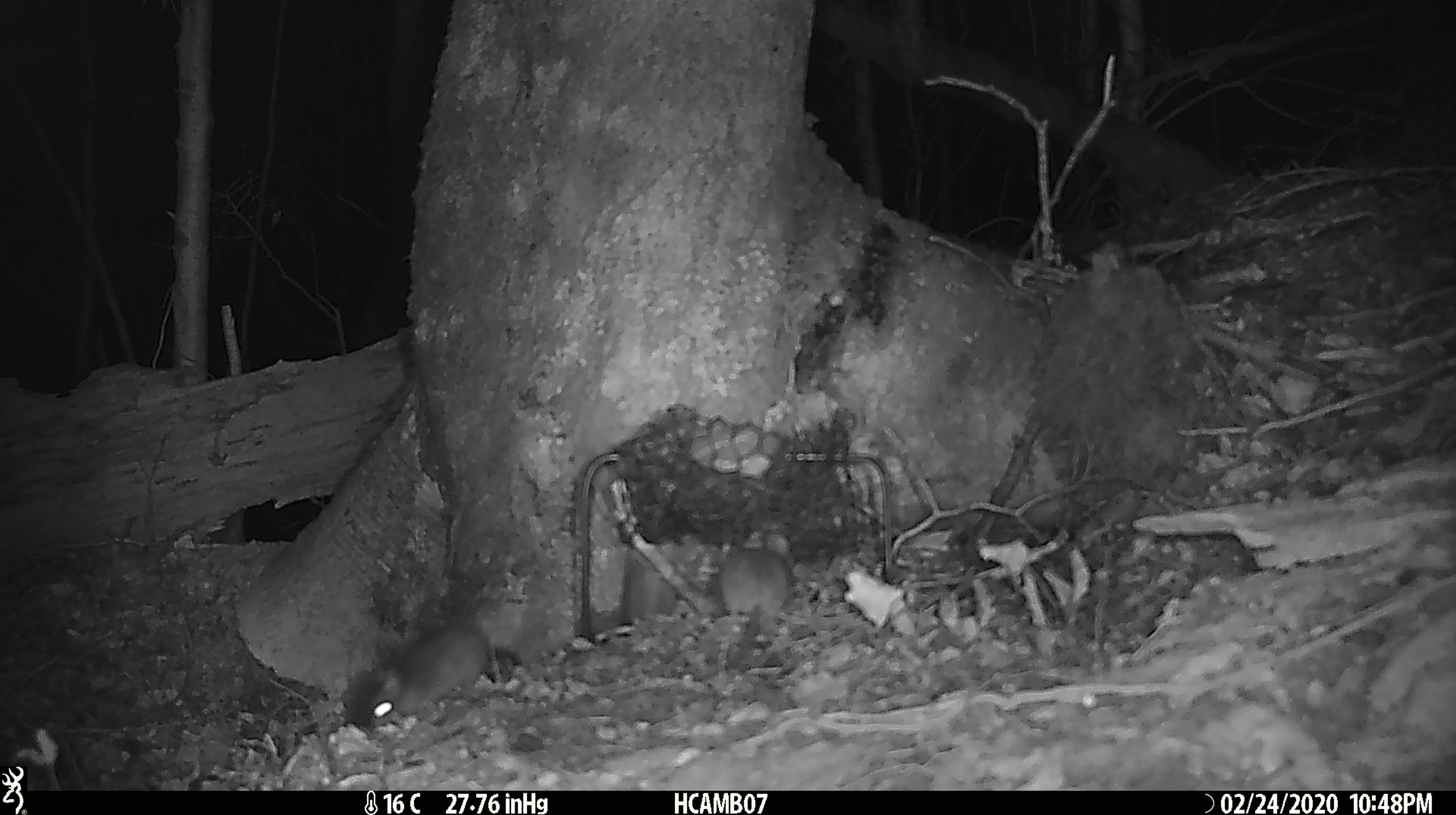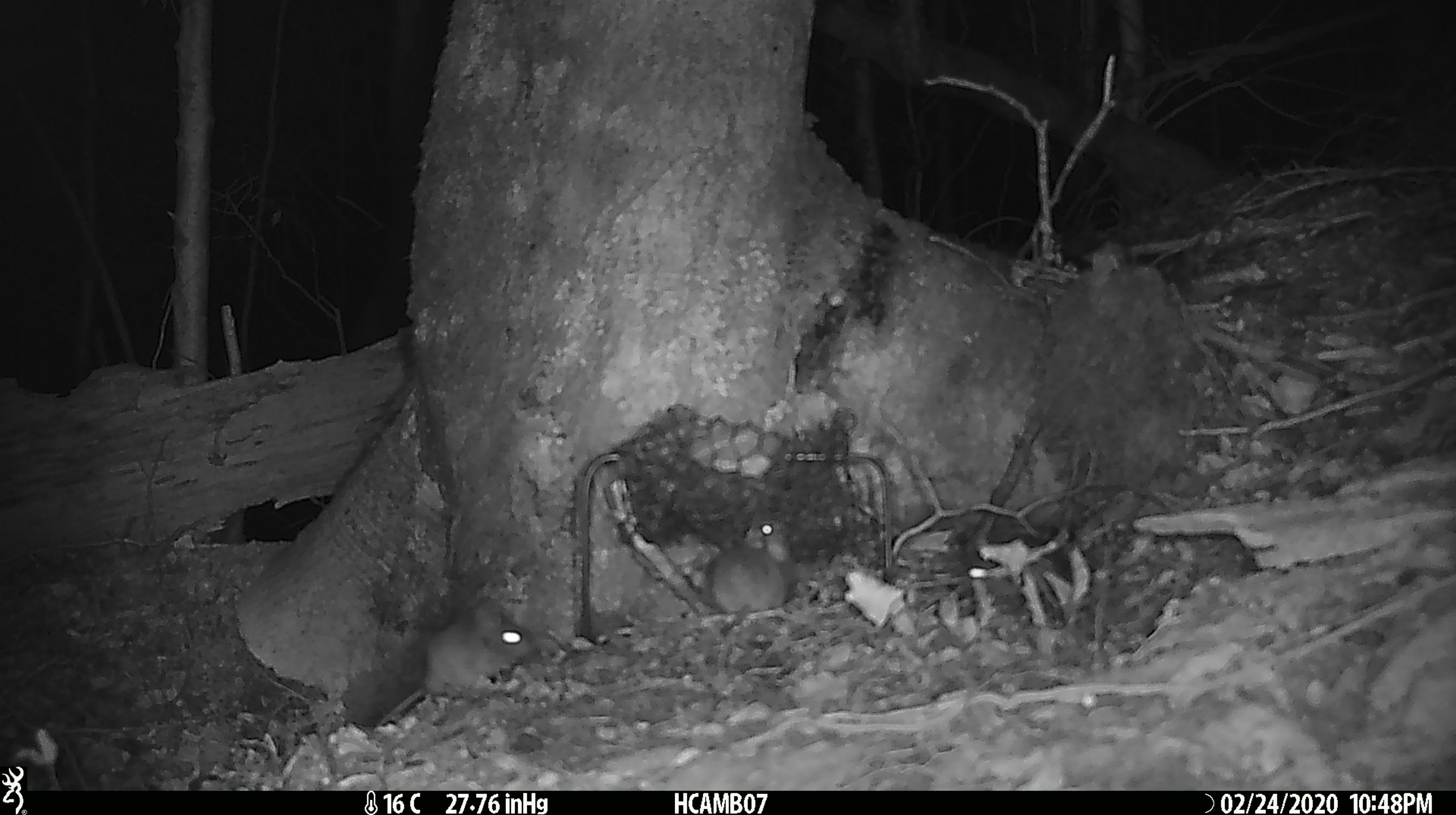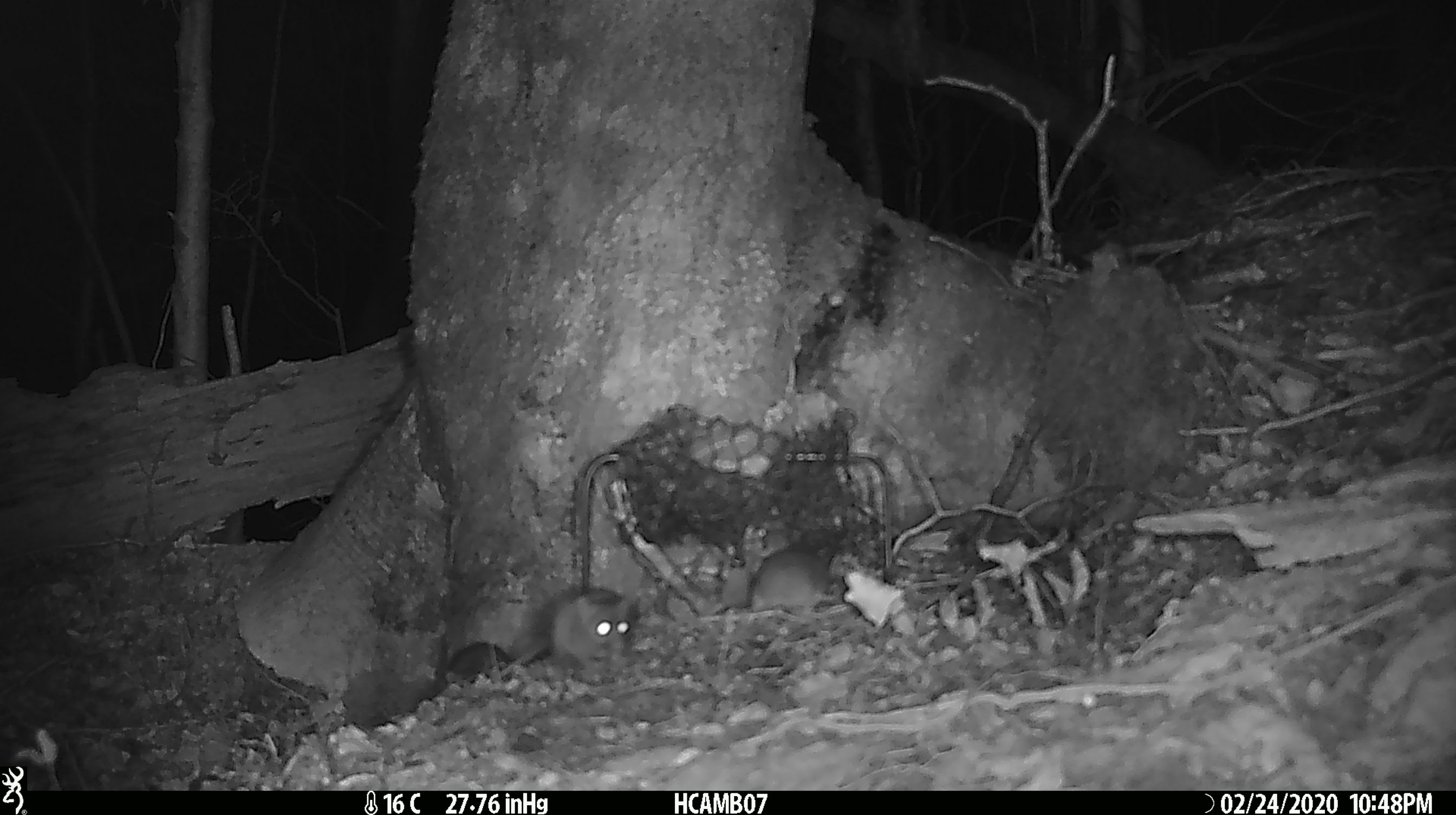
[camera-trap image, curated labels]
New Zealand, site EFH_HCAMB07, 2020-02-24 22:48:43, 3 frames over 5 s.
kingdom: Animalia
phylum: Chordata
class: Mammalia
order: Rodentia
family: Muridae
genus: Mus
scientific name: Mus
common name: mouse